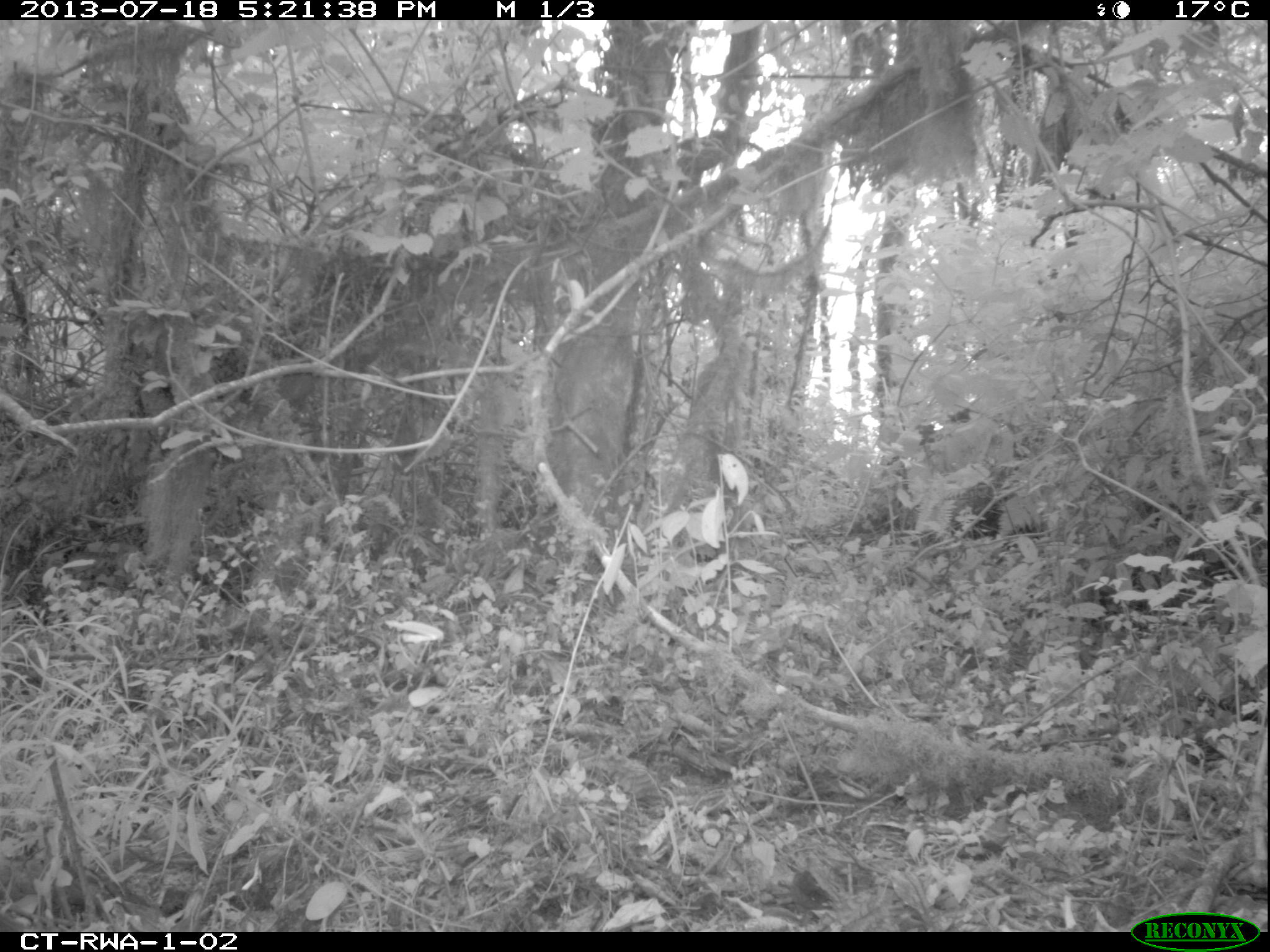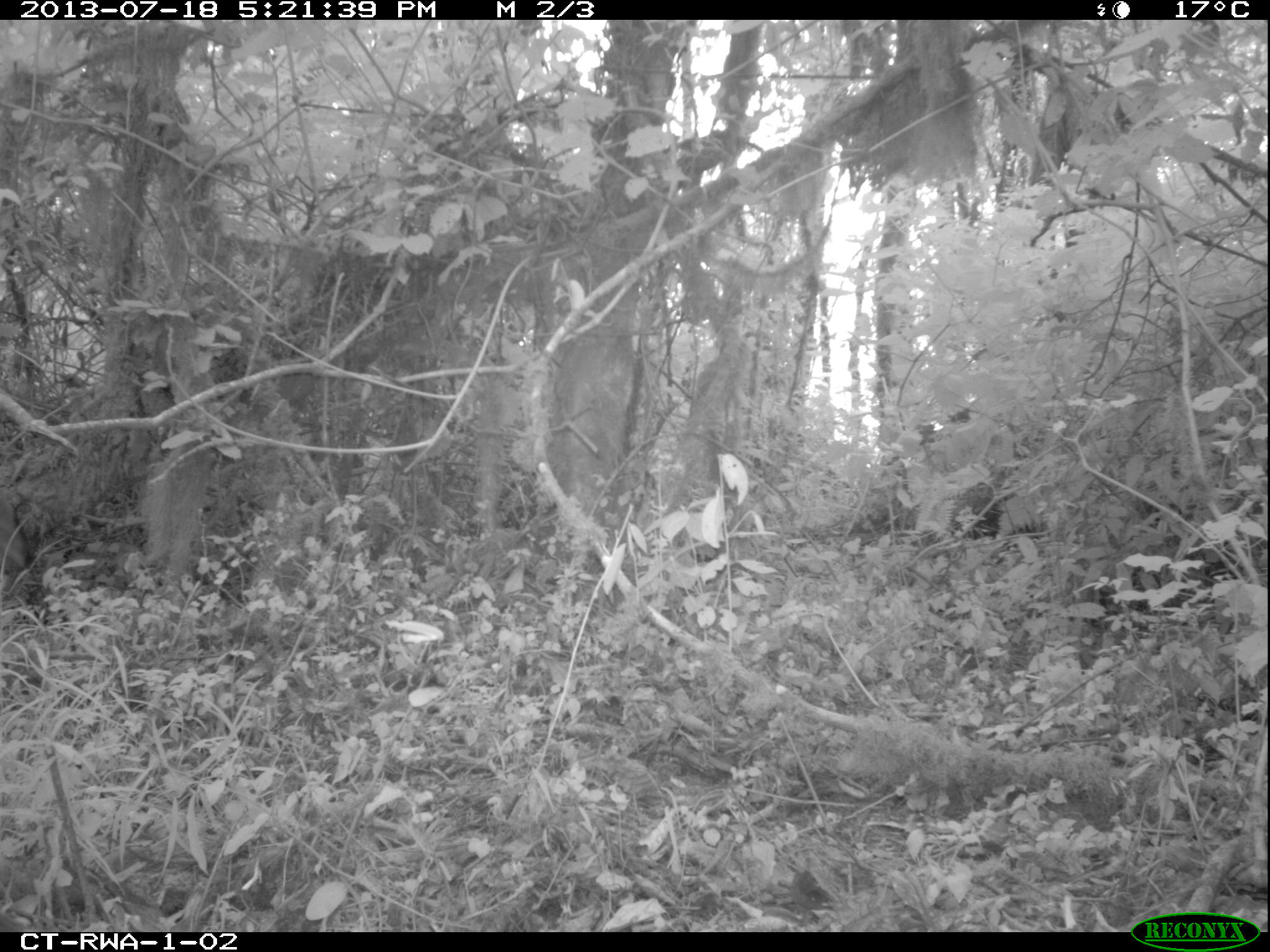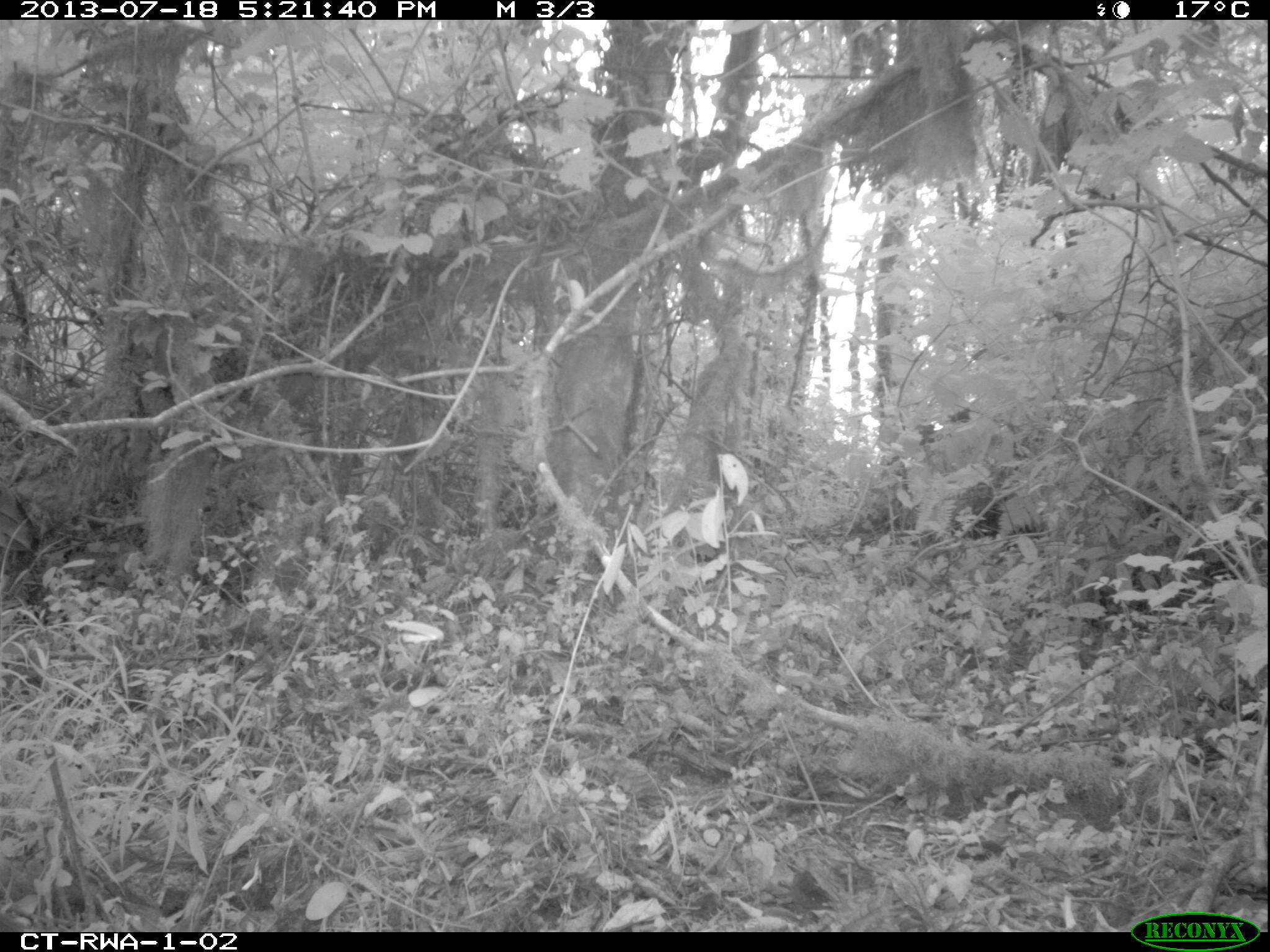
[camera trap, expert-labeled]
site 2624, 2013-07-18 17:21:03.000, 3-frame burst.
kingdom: Animalia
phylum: Chordata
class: Mammalia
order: Artiodactyla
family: Bovidae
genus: Cephalophus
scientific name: Cephalophus nigrifrons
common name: black-fronted duiker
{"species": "Cephalophus nigrifrons (black-fronted duiker)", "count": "1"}